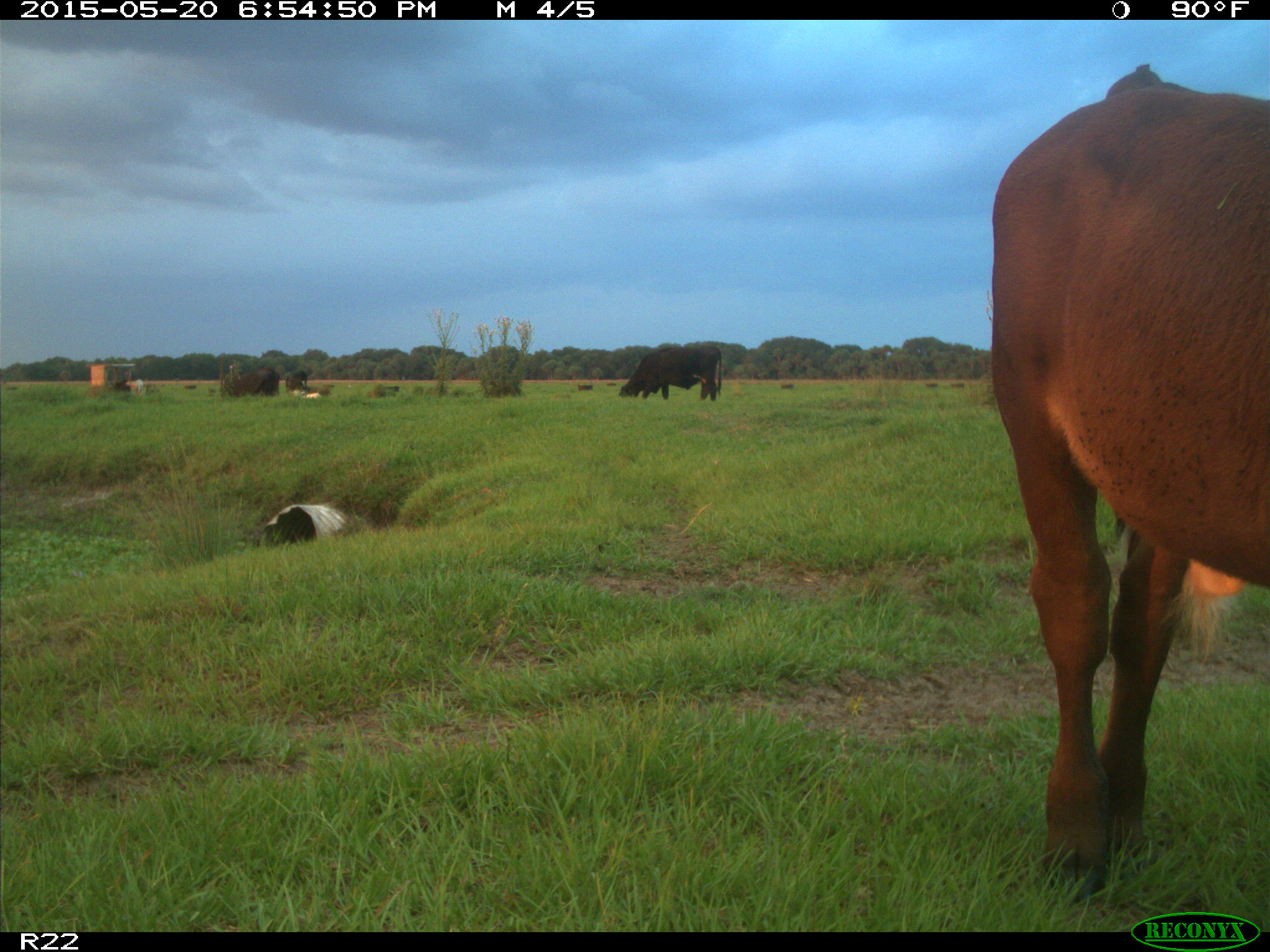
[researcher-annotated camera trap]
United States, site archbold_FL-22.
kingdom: Animalia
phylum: Chordata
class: Mammalia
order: Artiodactyla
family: Bovidae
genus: Bos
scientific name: Bos taurus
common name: domestic cow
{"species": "Bos taurus (domestic cow)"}